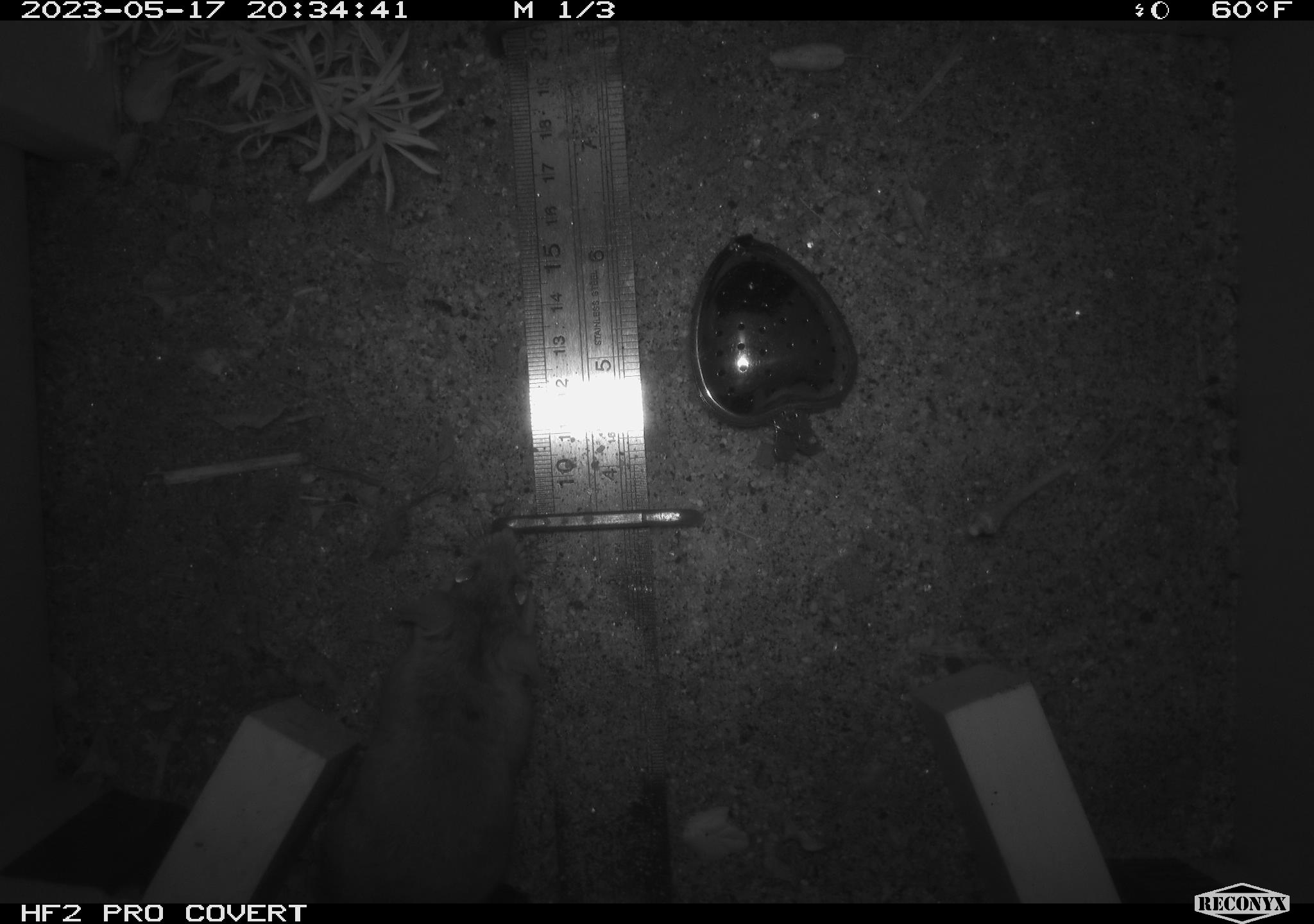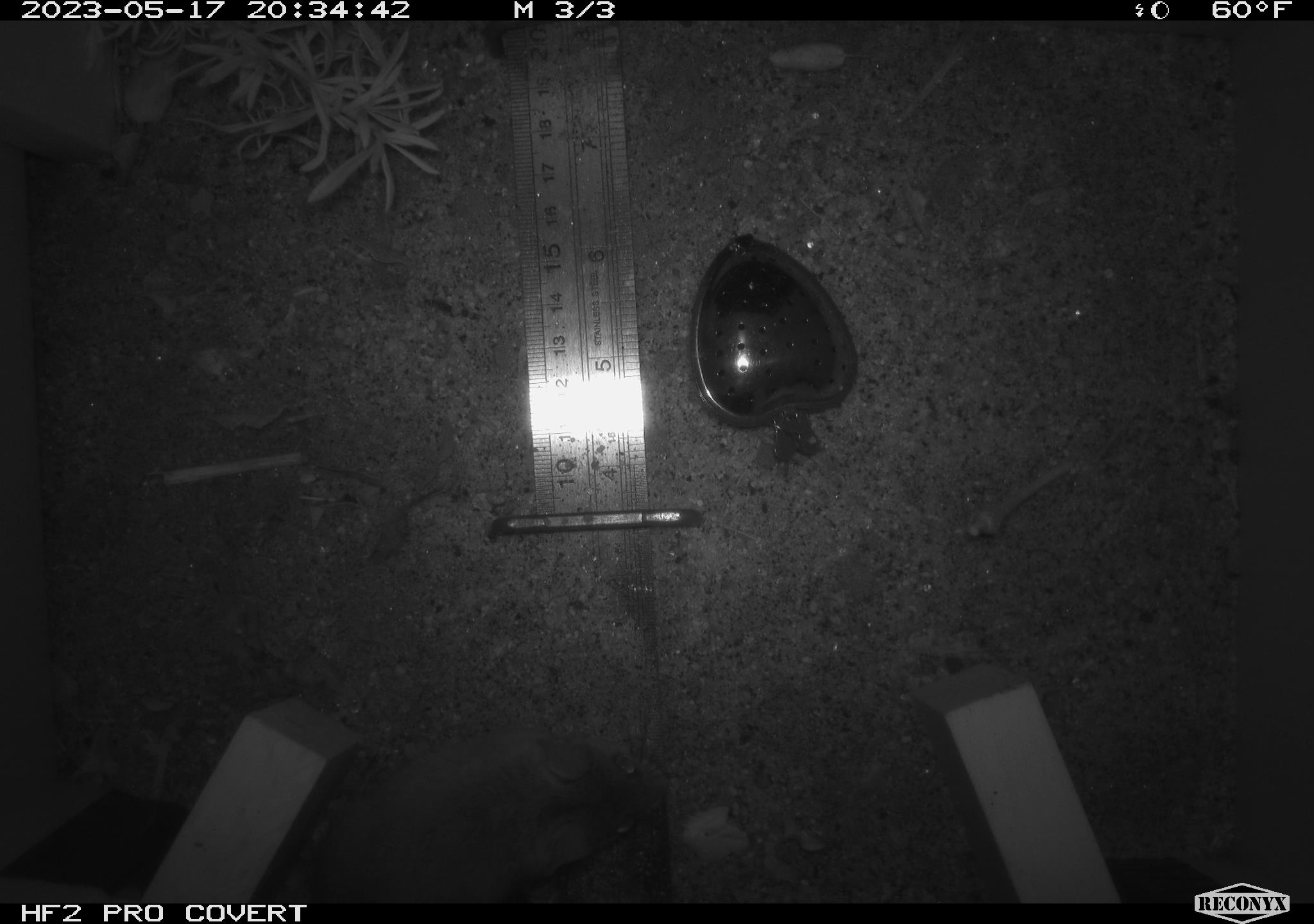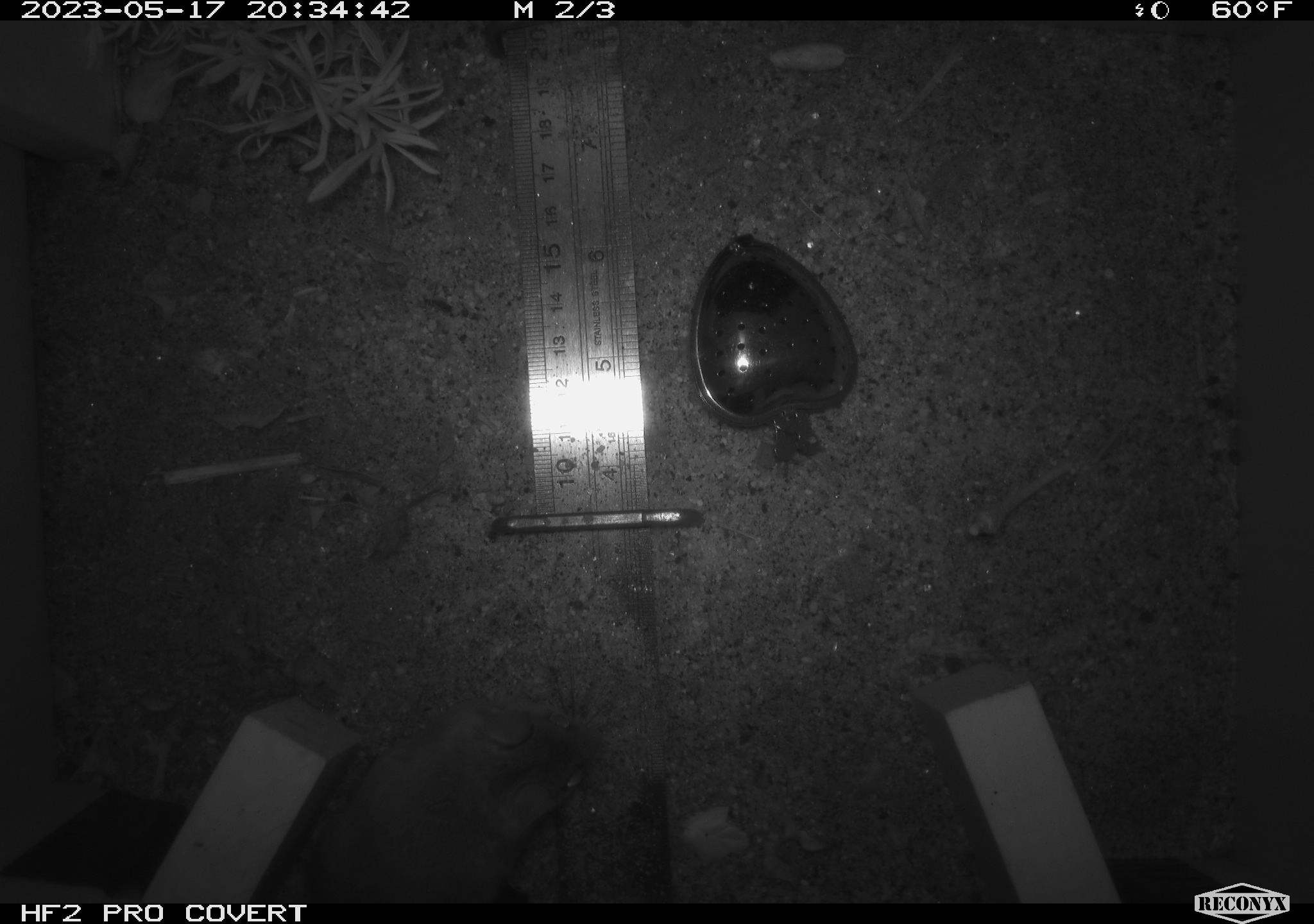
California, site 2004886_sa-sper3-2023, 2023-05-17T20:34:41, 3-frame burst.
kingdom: Animalia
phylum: Chordata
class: Mammalia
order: Rodentia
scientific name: Rodentia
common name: mouse species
Mouse species (Rodentia).